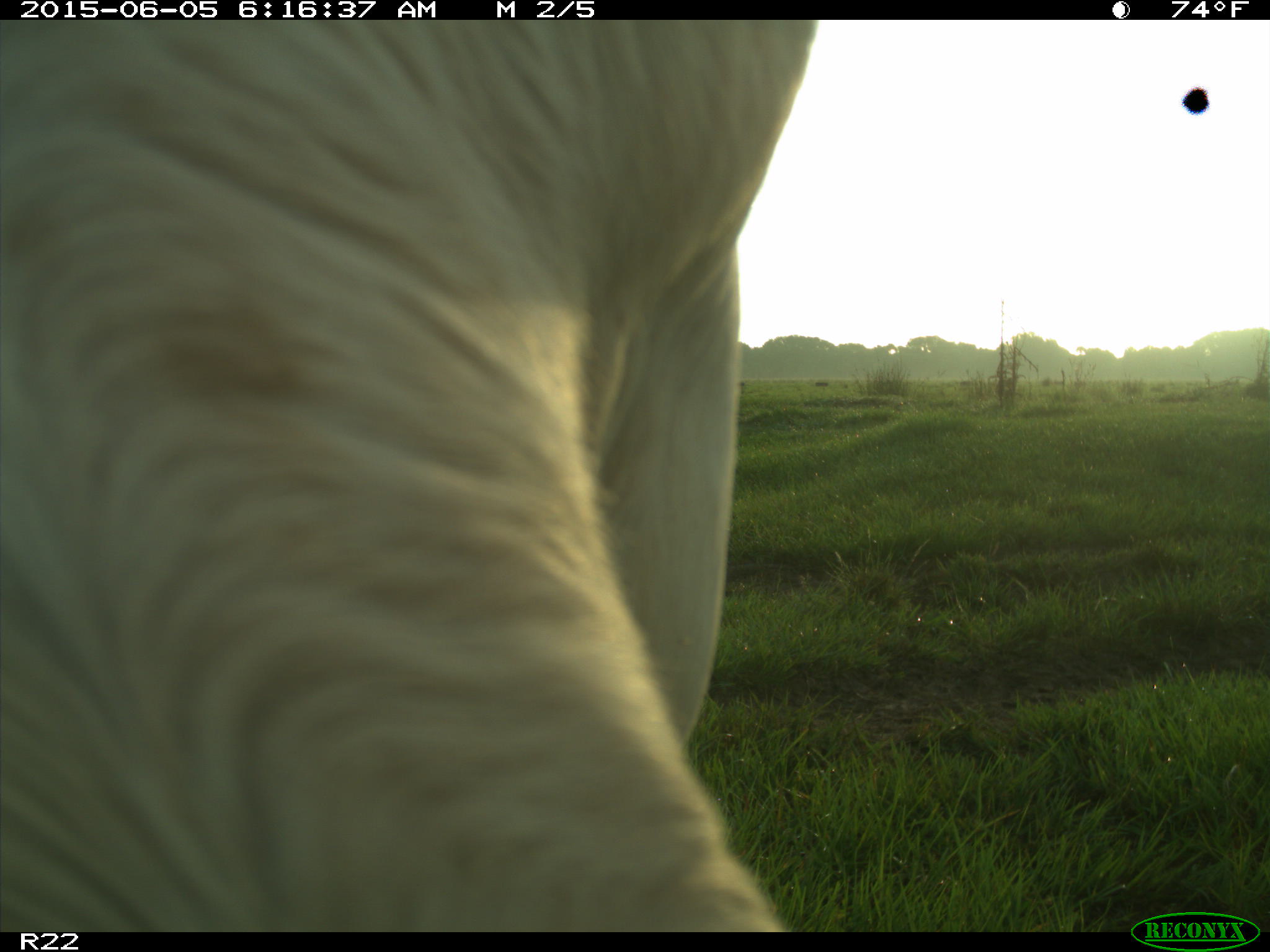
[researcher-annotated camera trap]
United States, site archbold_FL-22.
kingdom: Animalia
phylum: Chordata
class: Mammalia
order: Artiodactyla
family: Bovidae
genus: Bos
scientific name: Bos taurus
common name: domestic cow